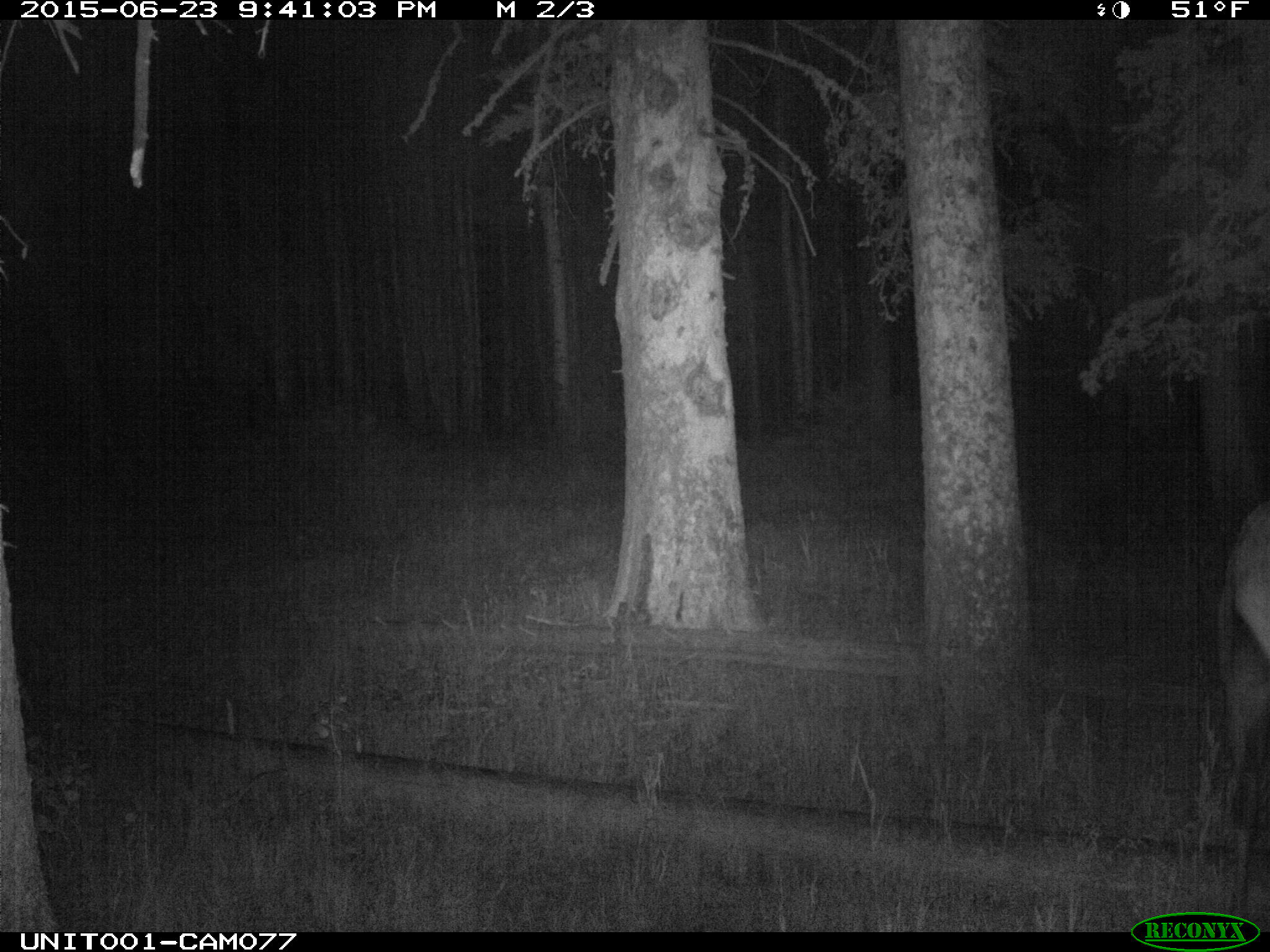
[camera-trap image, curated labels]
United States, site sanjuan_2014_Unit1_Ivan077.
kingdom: Animalia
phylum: Chordata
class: Mammalia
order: Artiodactyla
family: Cervidae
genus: Cervus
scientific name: Cervus elaphus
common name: red deer